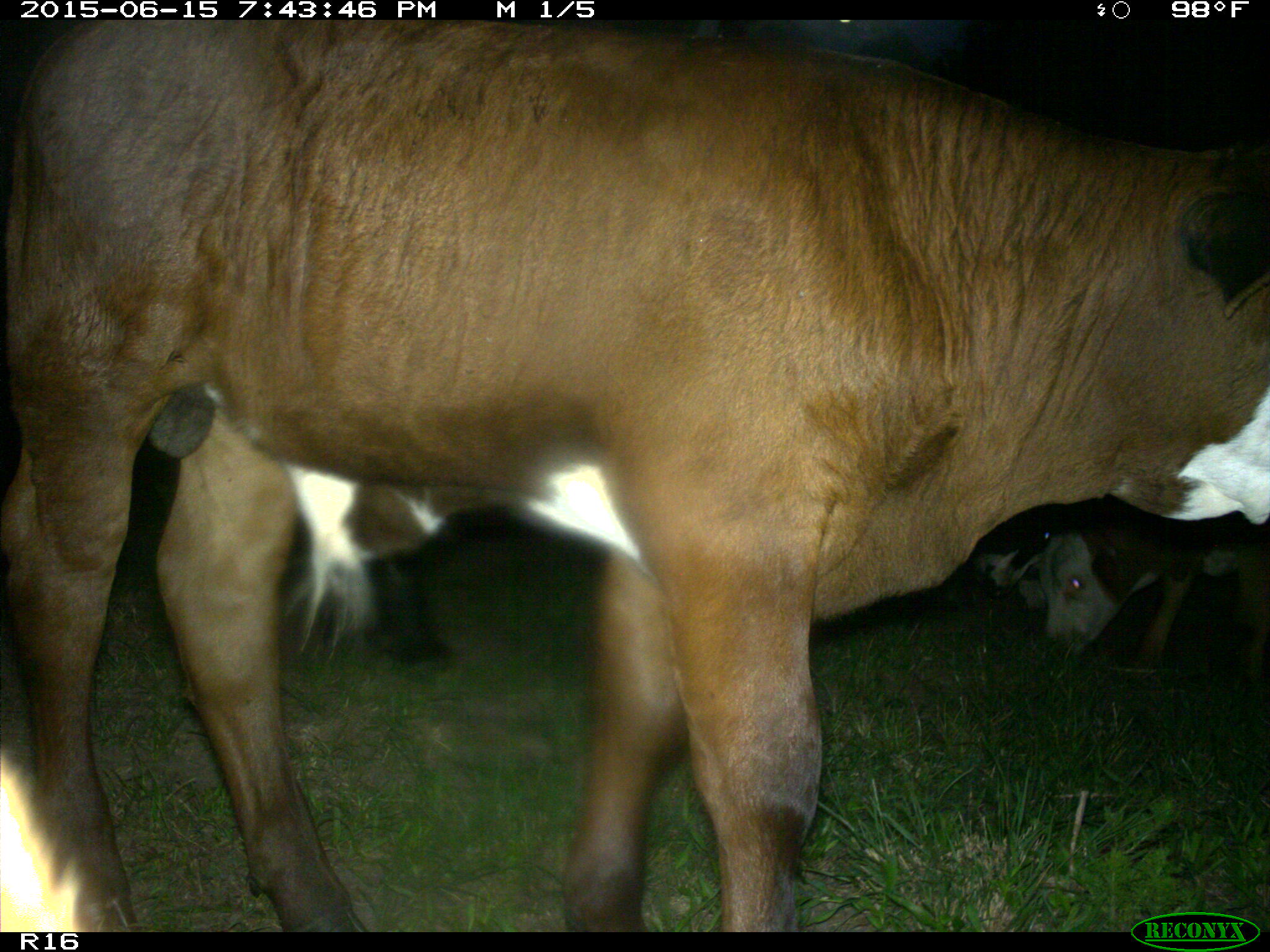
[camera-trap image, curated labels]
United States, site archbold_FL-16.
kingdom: Animalia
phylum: Chordata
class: Mammalia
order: Artiodactyla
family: Bovidae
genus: Bos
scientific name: Bos taurus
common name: domestic cow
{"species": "Bos taurus (domestic cow)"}